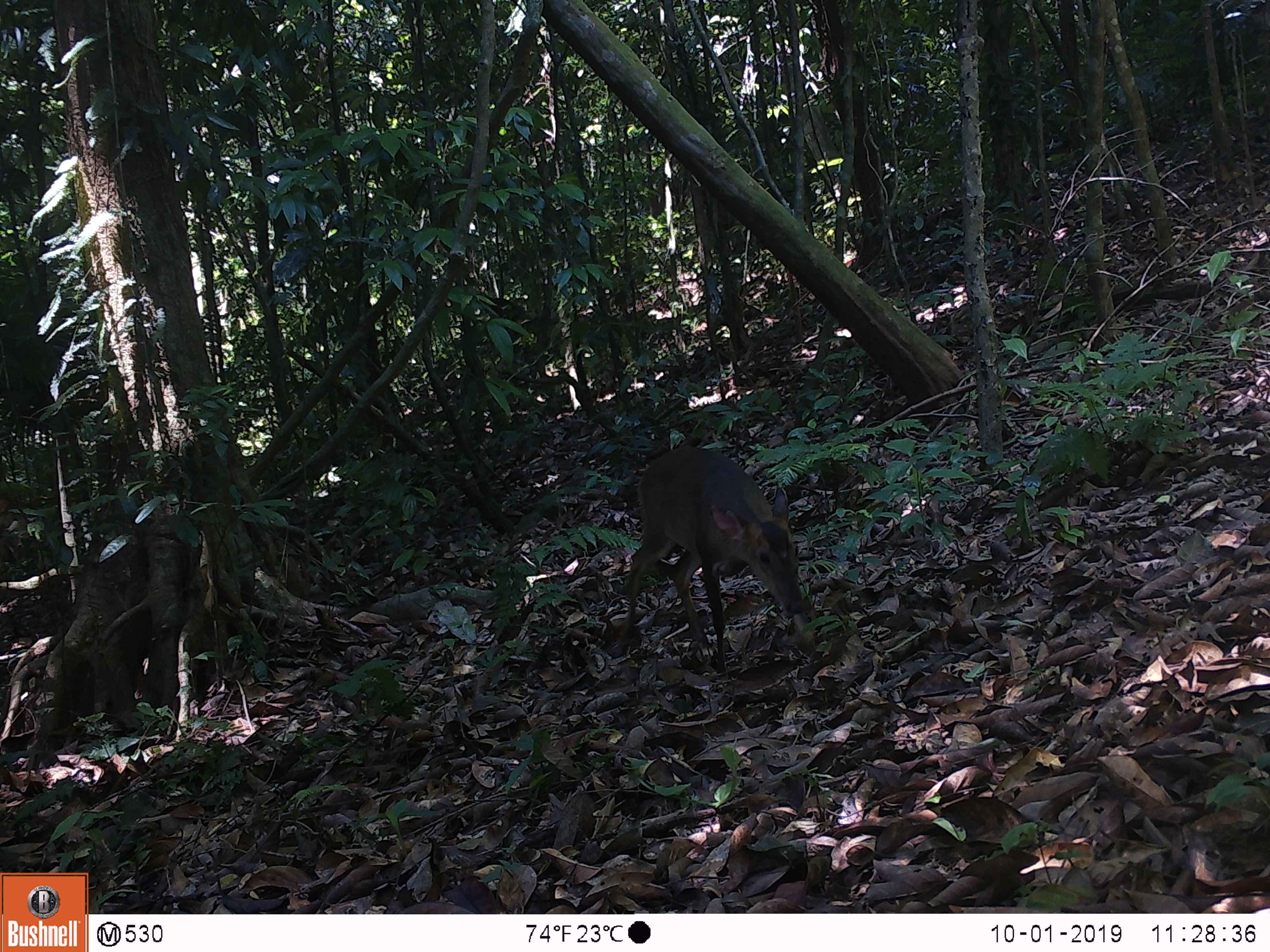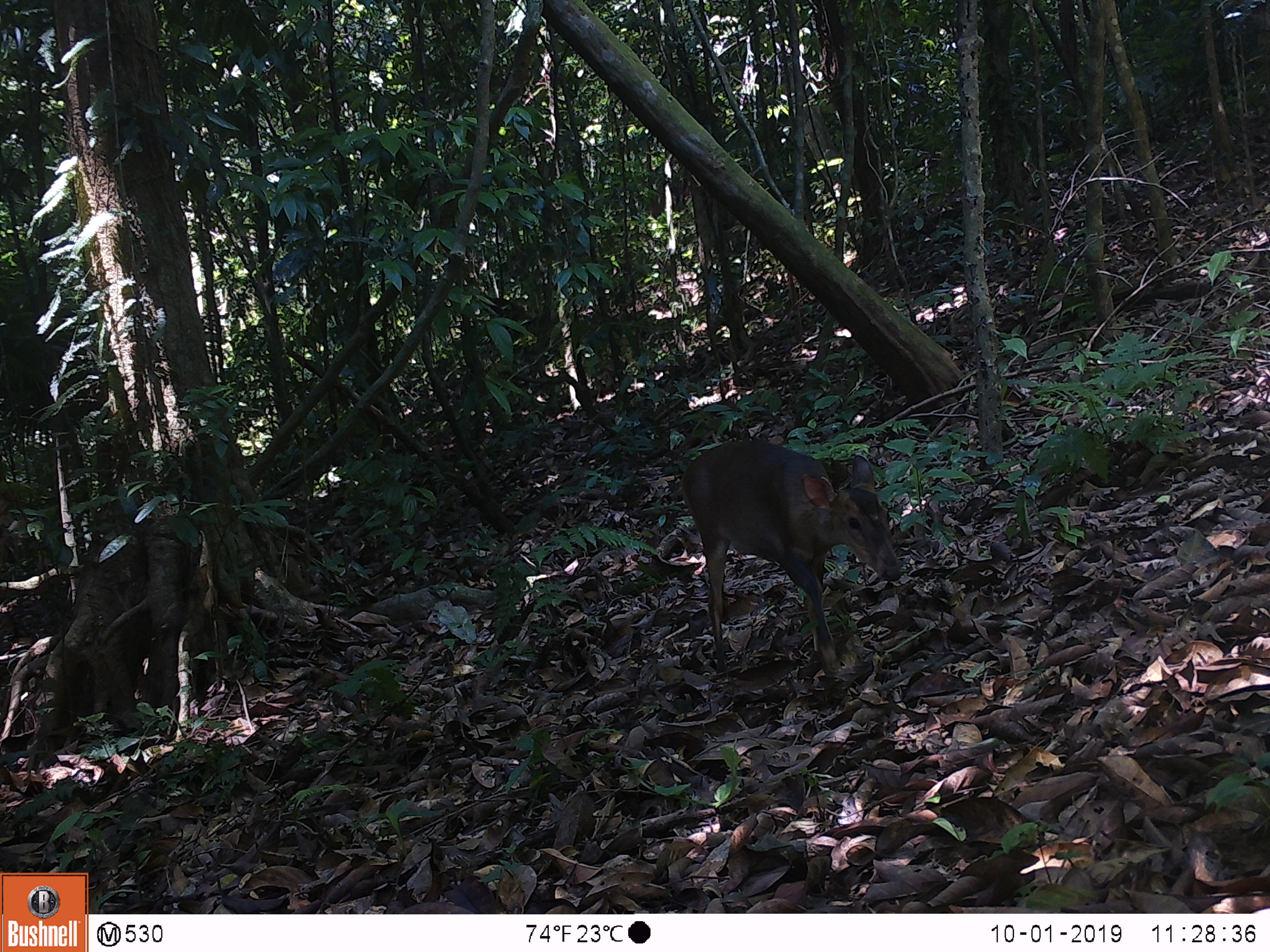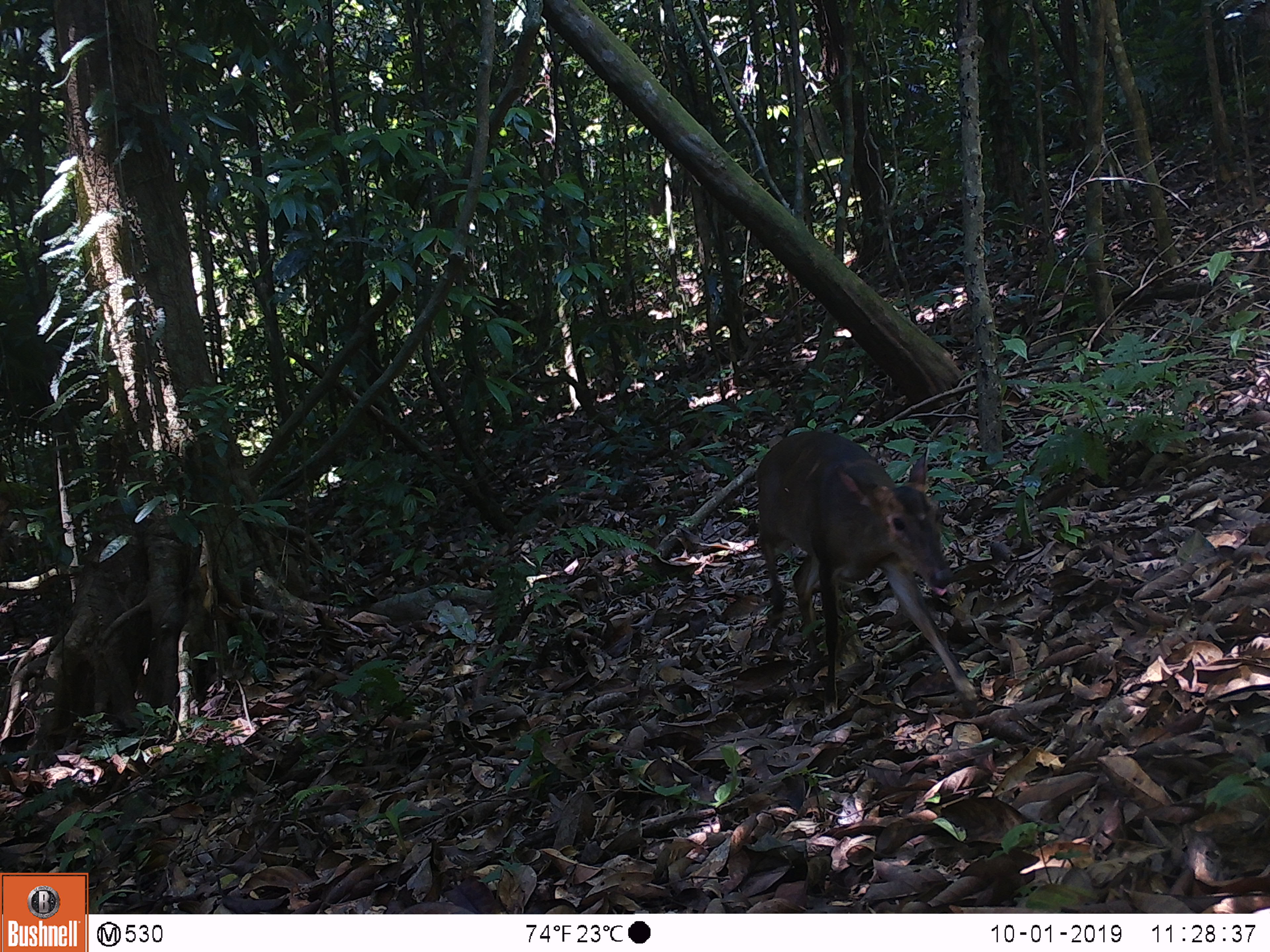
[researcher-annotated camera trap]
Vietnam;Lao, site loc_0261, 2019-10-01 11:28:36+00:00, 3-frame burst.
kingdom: Animalia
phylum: Chordata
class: Mammalia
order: Artiodactyla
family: Cervidae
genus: Muntiacus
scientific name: Muntiacus vuquangensis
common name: large-antlered muntjac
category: large antlered muntjac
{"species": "large antlered muntjac (large-antlered muntjac) (Muntiacus vuquangensis)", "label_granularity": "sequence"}